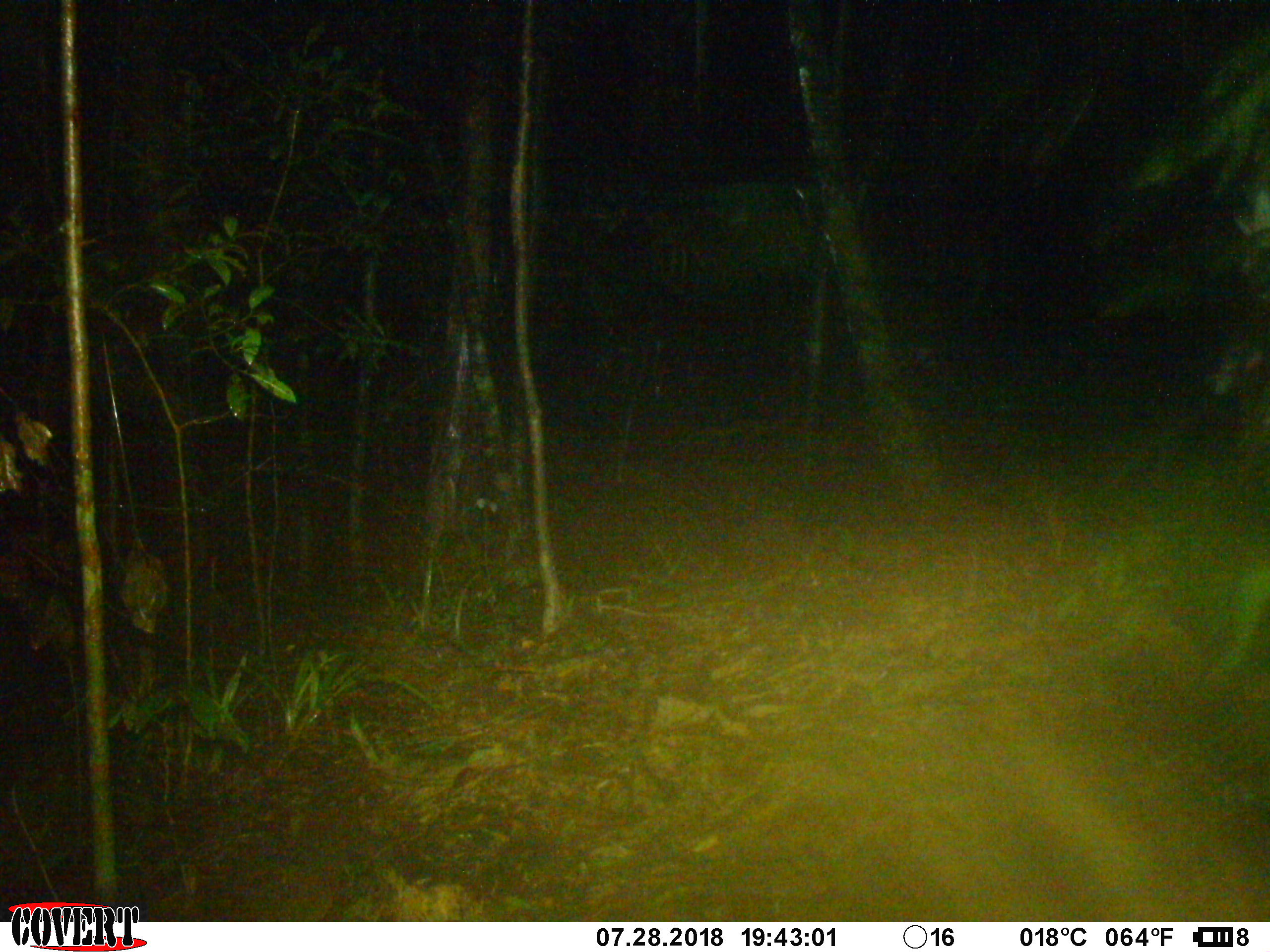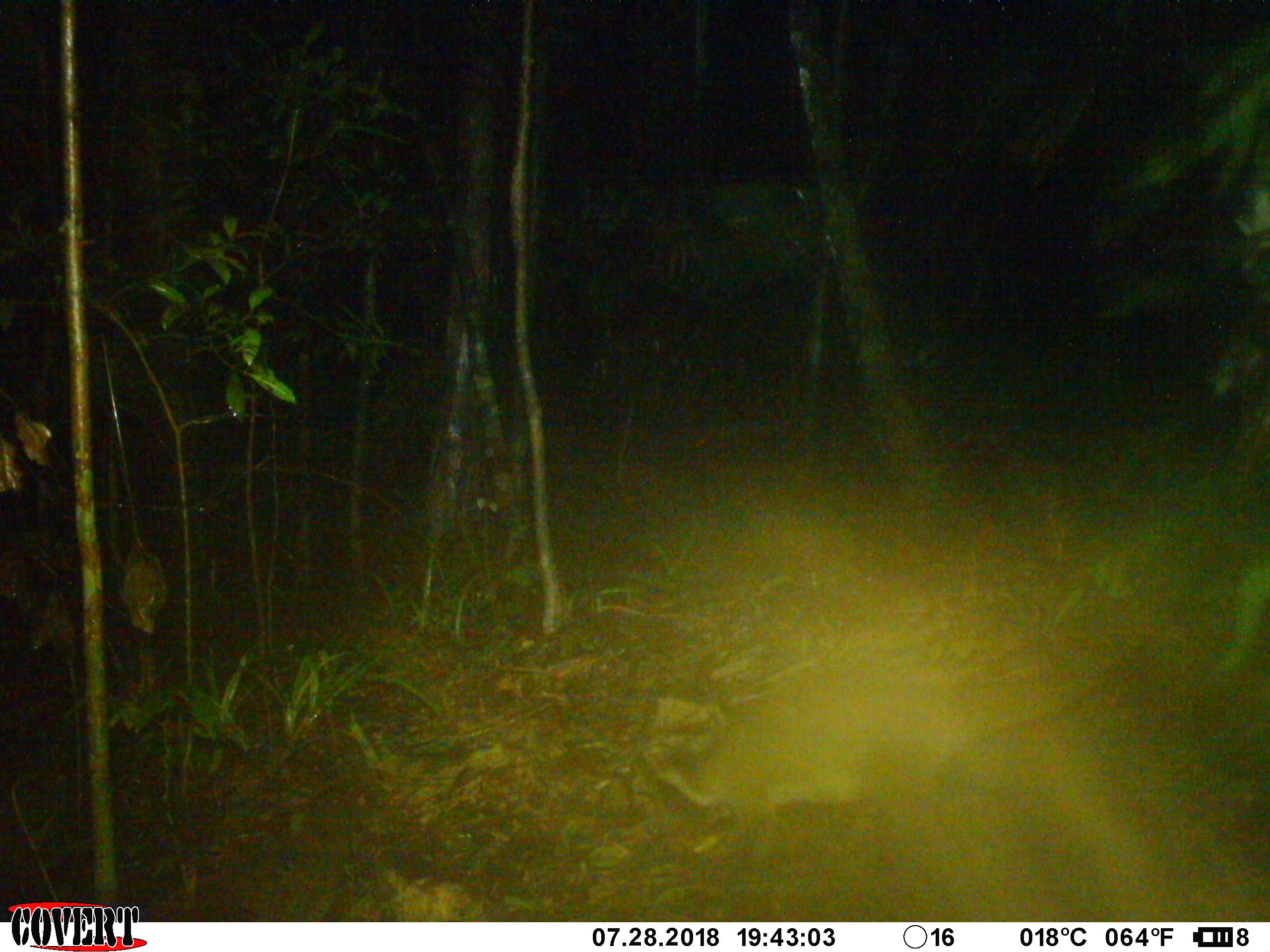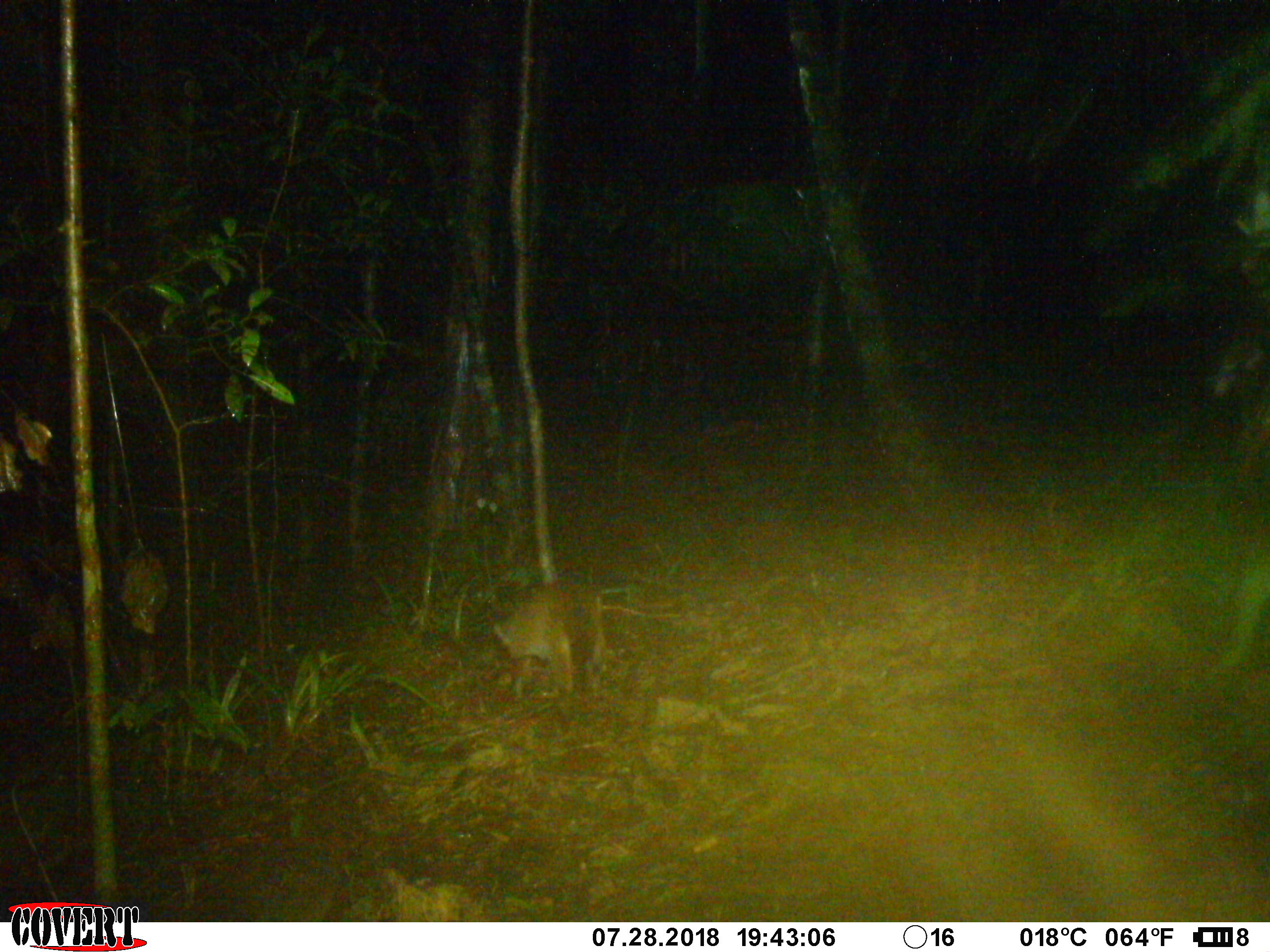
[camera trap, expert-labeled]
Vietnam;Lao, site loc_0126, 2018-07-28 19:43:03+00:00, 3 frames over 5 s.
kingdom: Animalia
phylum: Chordata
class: Mammalia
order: Carnivora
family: Viverridae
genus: Paguma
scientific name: Paguma larvata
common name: masked palm civet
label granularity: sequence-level